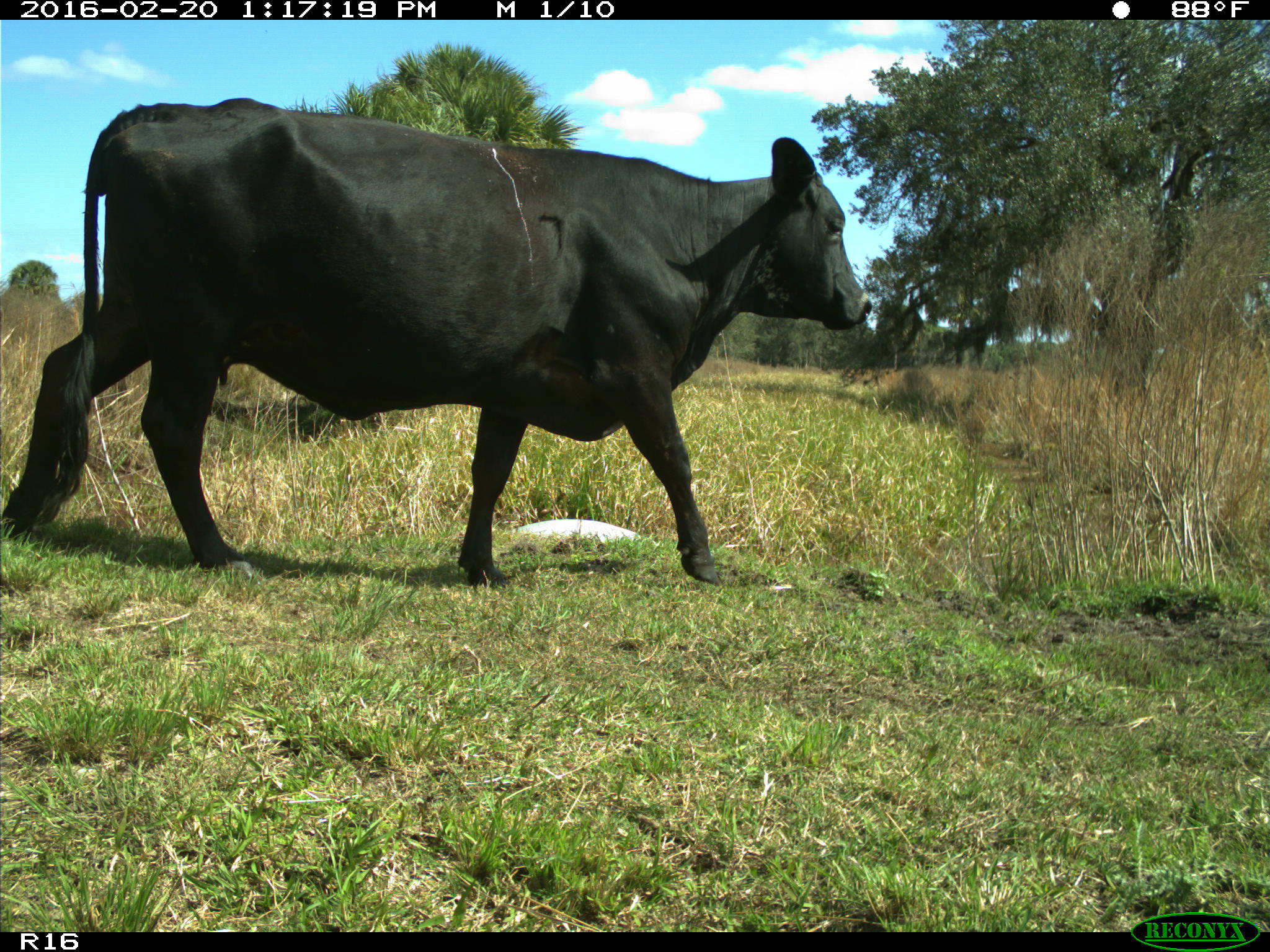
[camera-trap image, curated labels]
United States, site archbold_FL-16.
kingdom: Animalia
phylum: Chordata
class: Mammalia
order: Artiodactyla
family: Bovidae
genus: Bos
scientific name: Bos taurus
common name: domestic cow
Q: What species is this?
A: Bos taurus (domestic cow).